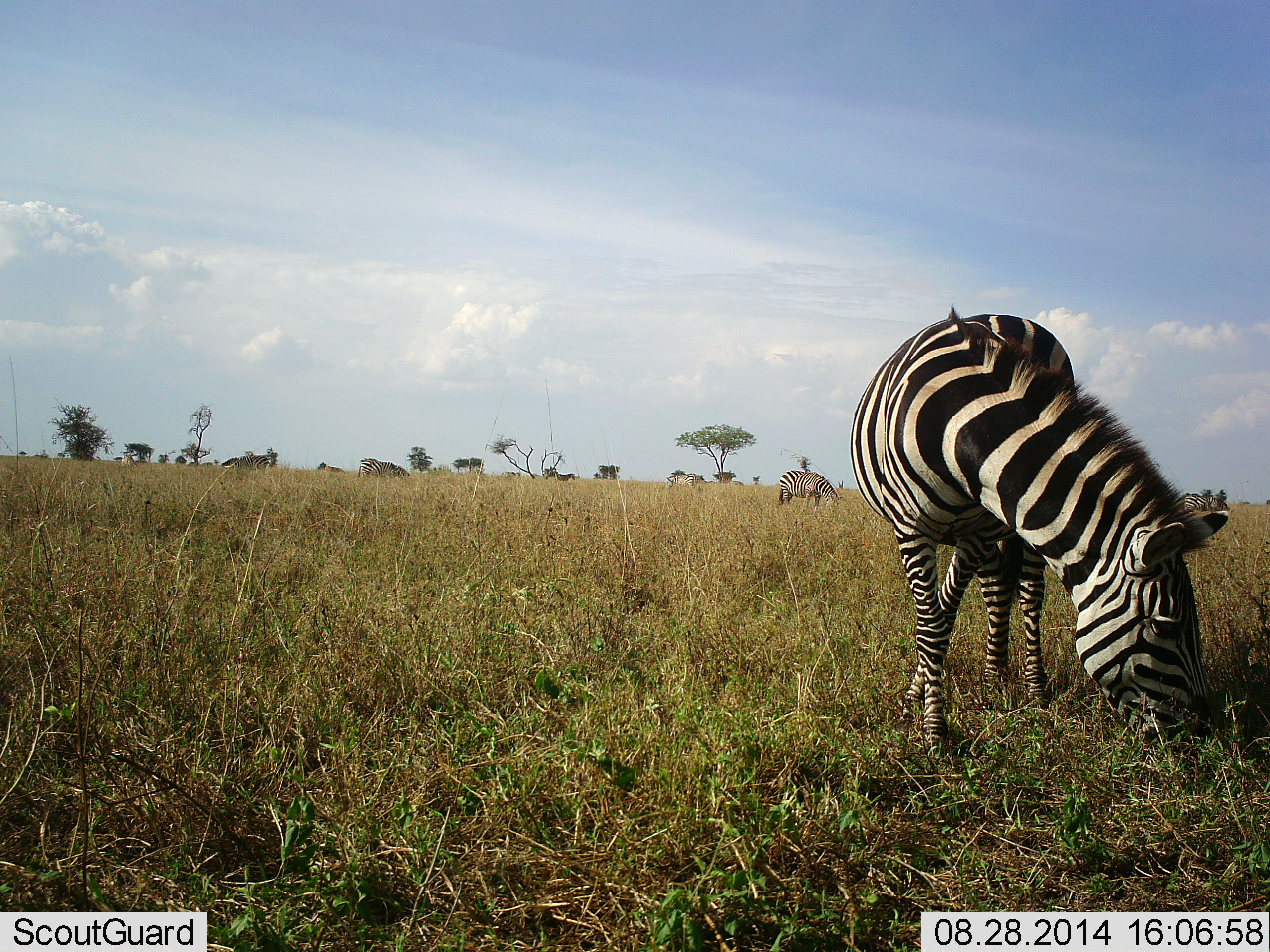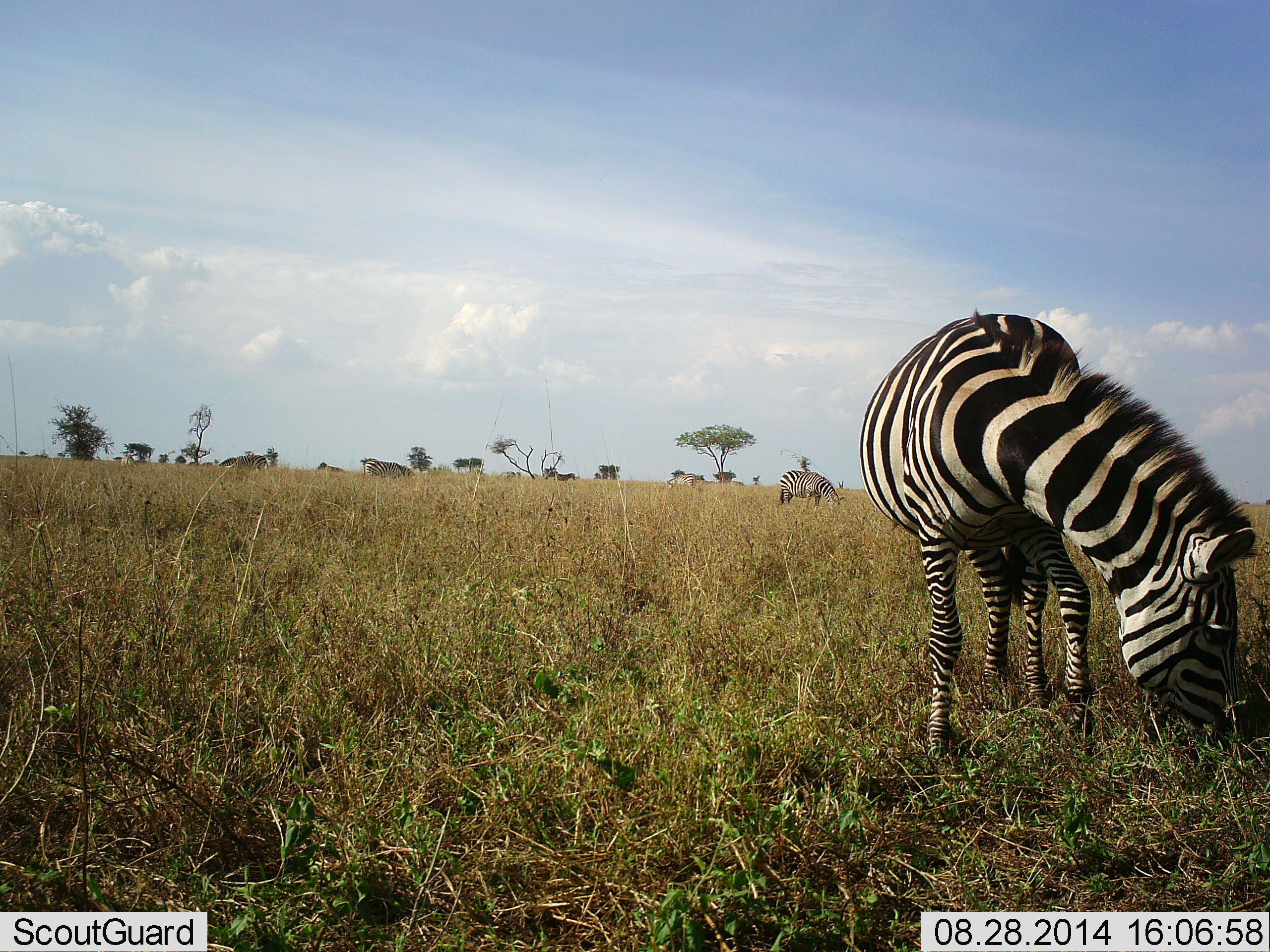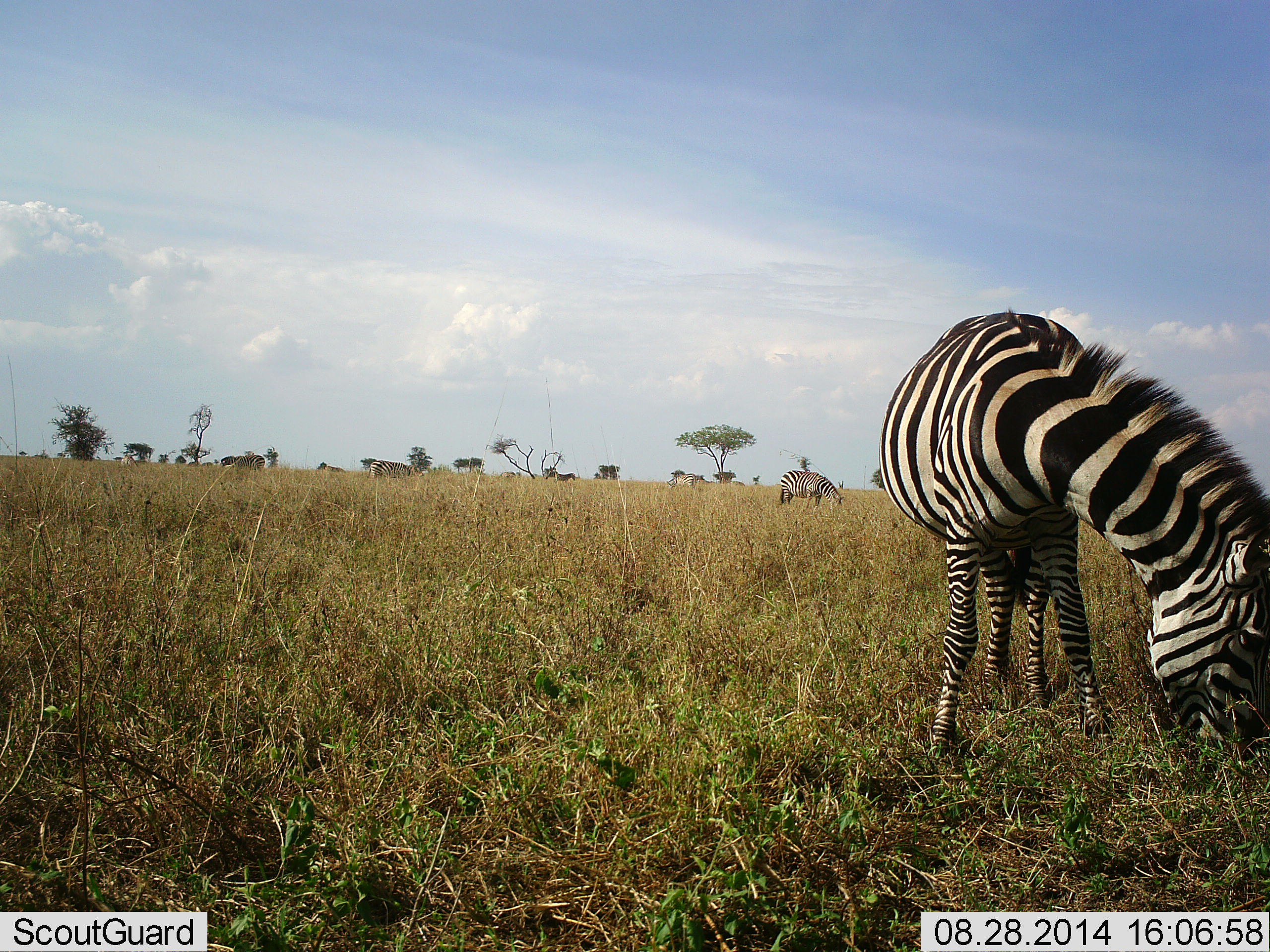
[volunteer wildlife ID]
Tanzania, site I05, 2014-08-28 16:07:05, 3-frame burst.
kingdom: Animalia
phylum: Chordata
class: Mammalia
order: Perissodactyla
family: Equidae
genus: Equus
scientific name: Equus quagga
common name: plains zebra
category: zebra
Zebra (plains zebra) (Equus quagga), count 4. Behavior (volunteer vote fractions): standing 20%, resting 0%, moving 20%, interacting 0%. Young present (vote fraction): 0%. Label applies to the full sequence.